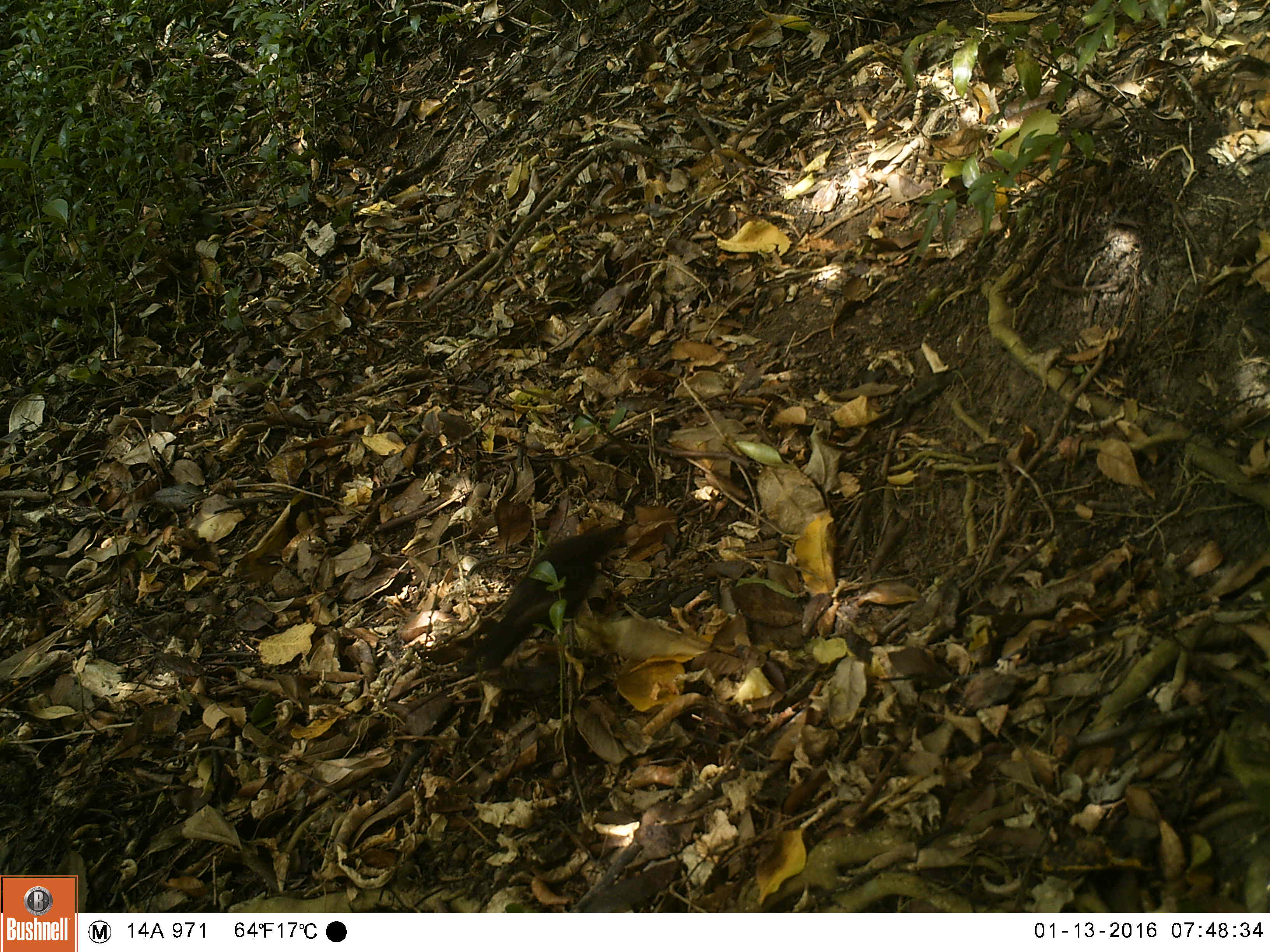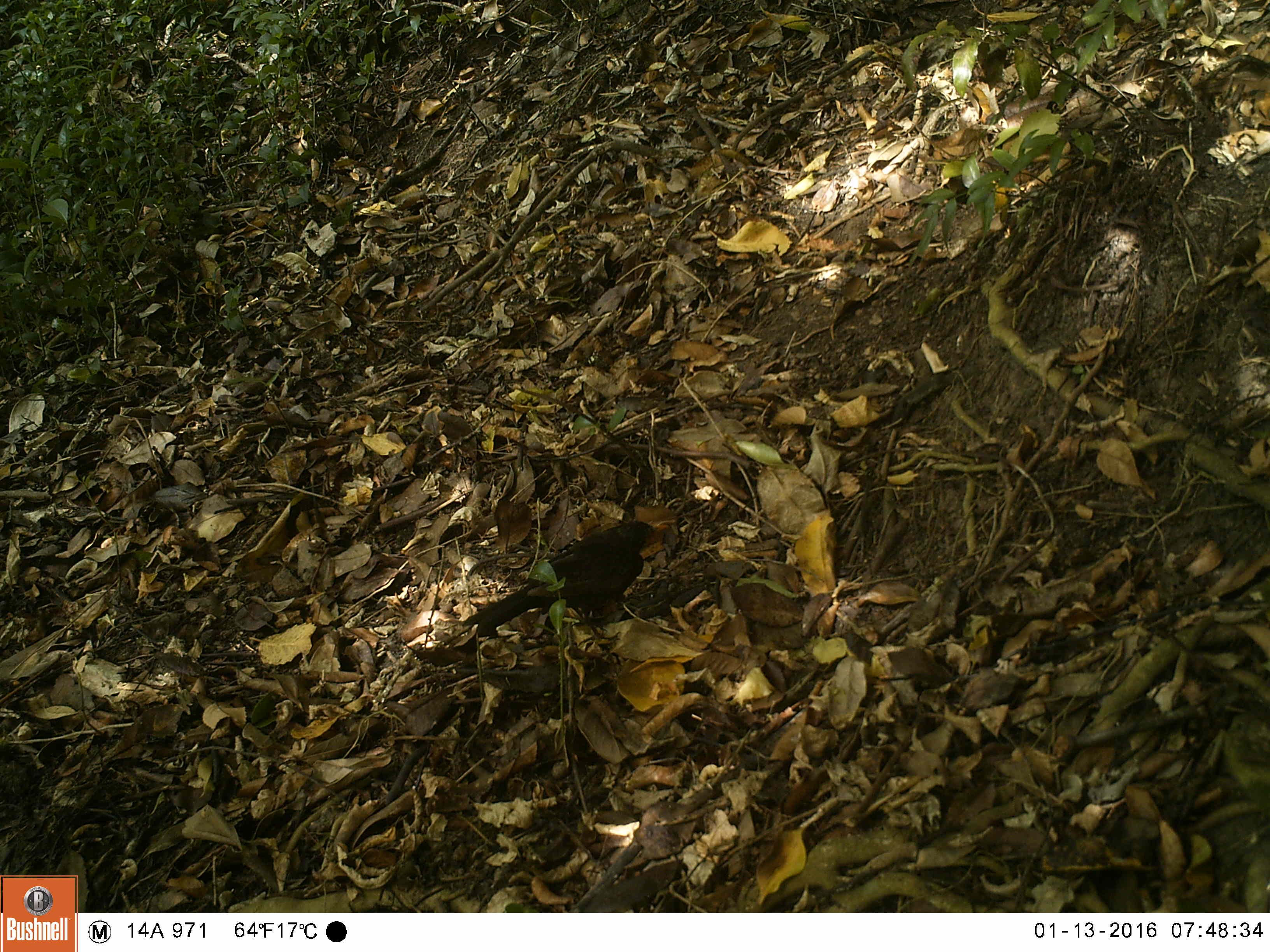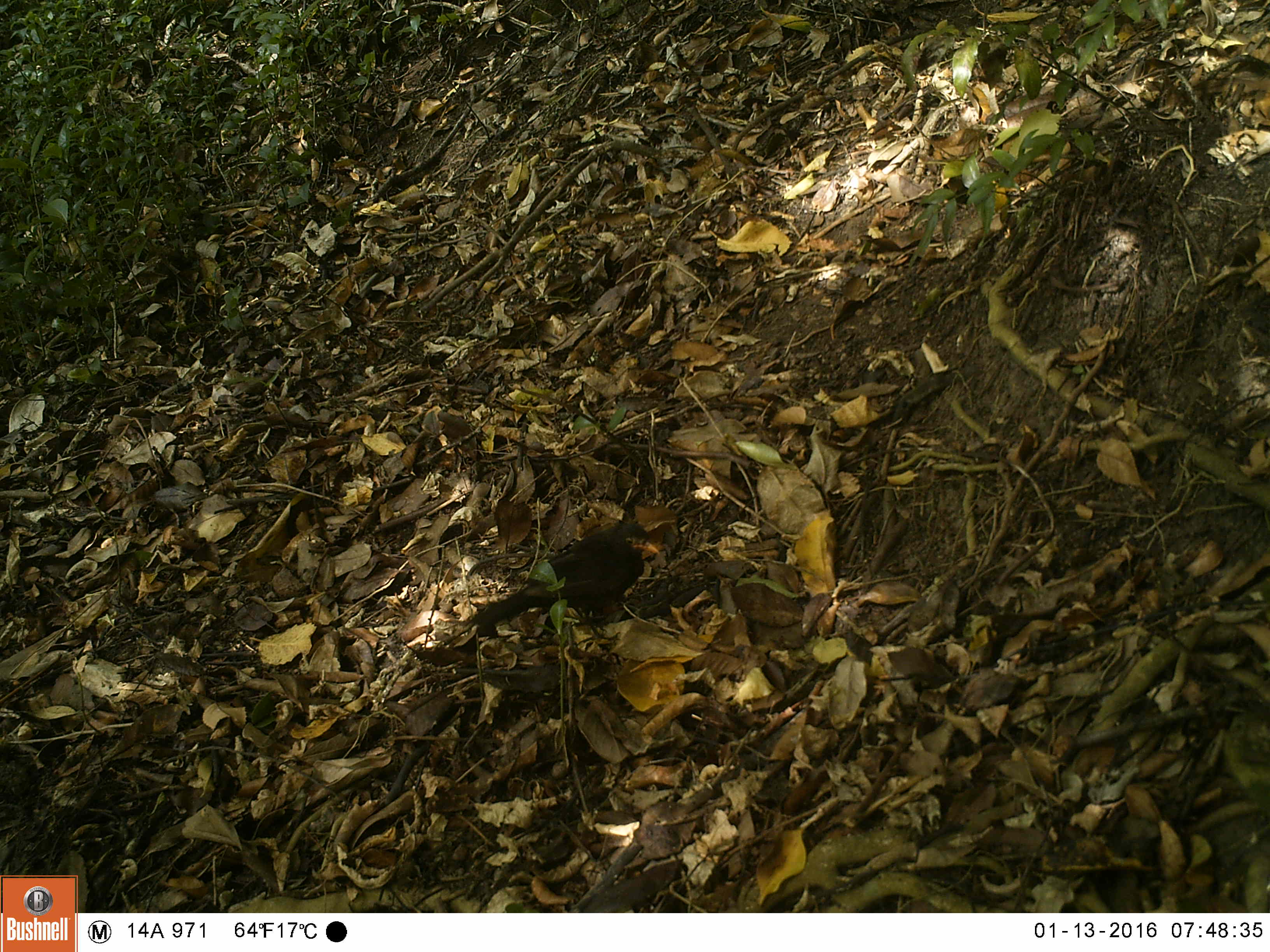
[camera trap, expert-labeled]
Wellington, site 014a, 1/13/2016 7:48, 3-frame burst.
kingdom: Animalia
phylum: Chordata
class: Aves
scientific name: Aves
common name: bird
Bird (Aves).